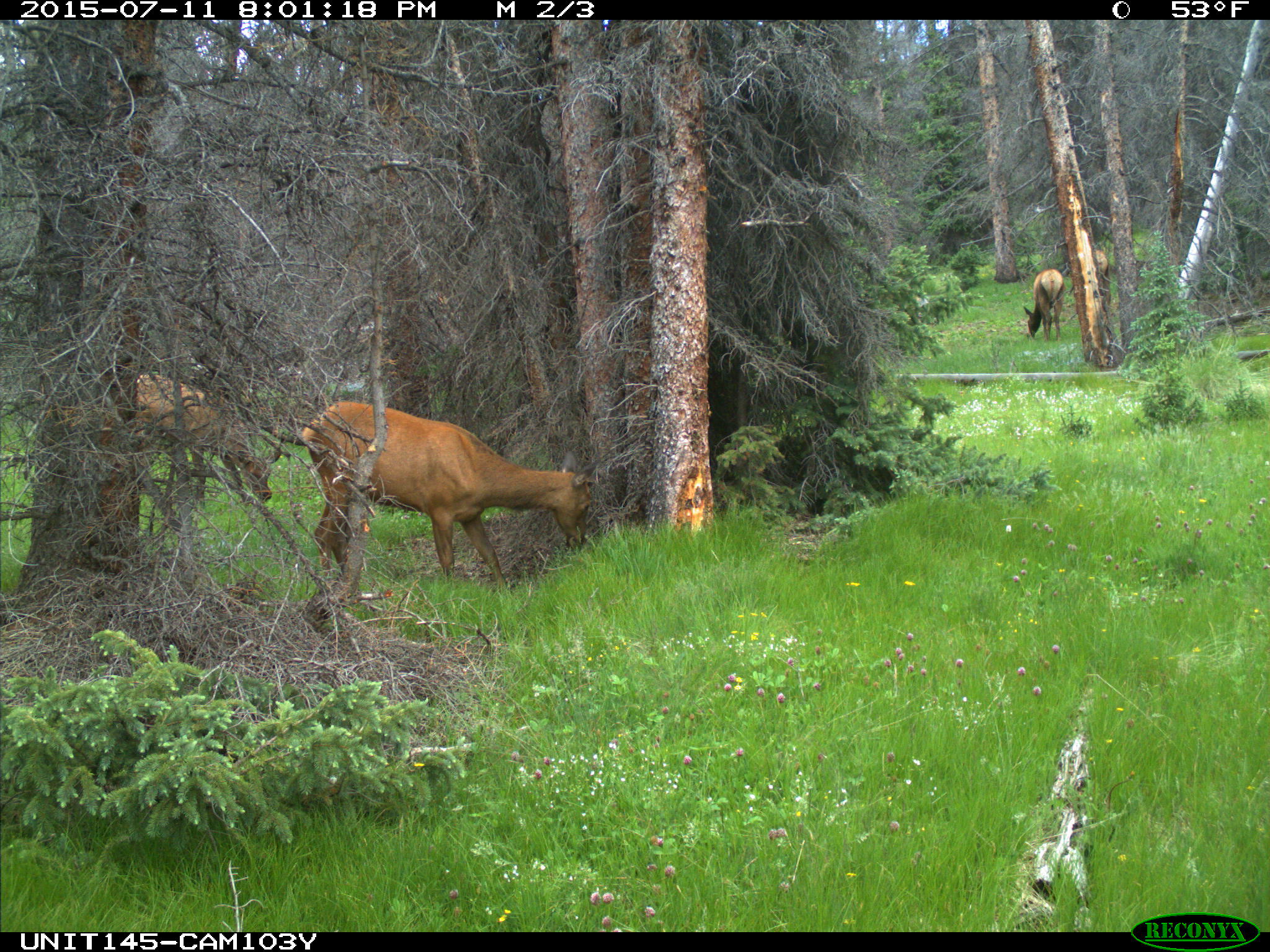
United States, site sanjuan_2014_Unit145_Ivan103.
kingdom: Animalia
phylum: Chordata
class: Mammalia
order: Artiodactyla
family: Cervidae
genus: Cervus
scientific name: Cervus elaphus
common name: red deer